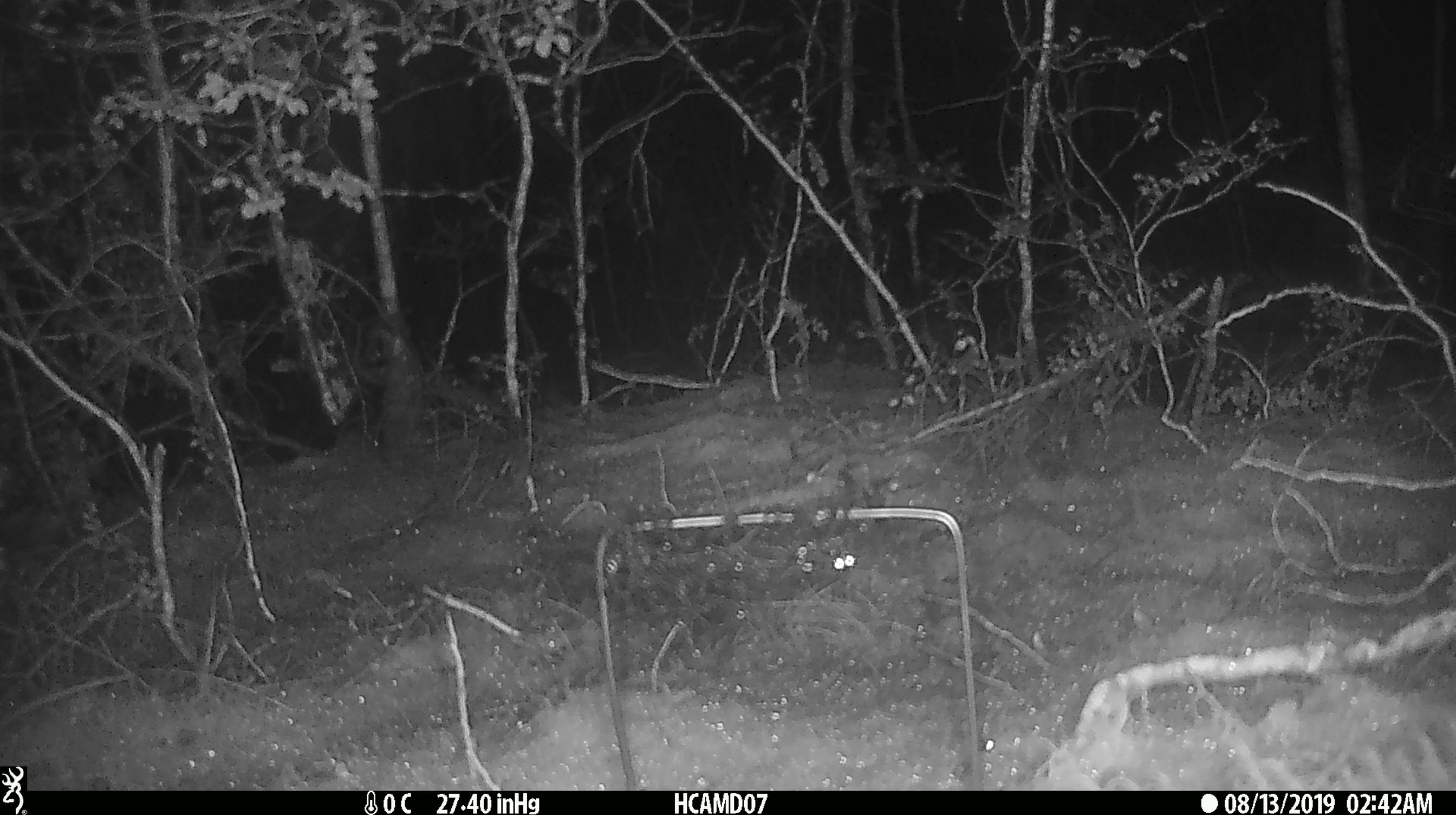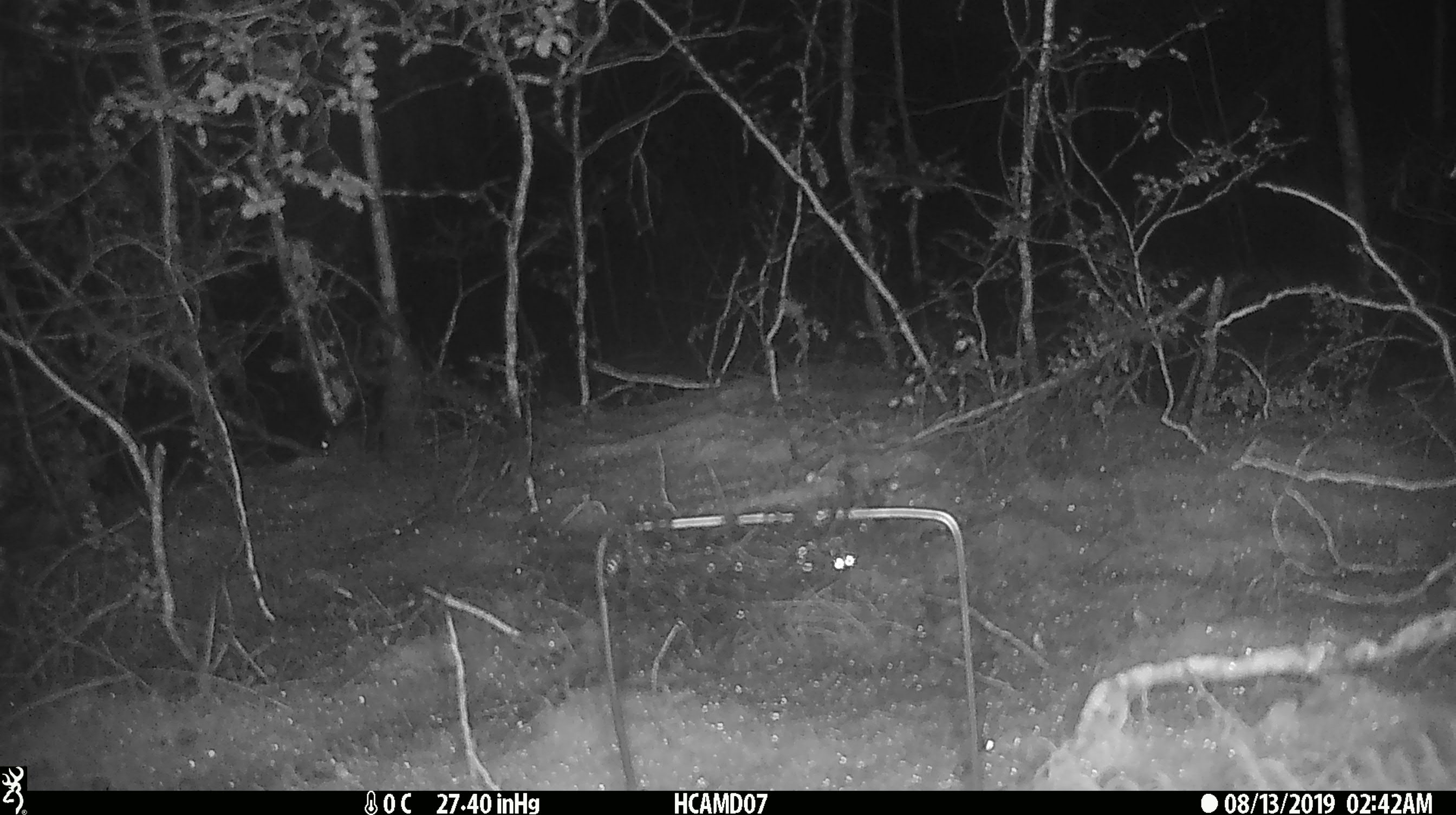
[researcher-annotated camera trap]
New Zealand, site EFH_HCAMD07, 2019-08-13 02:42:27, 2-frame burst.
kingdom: Animalia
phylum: Chordata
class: Mammalia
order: Rodentia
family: Muridae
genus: Mus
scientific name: Mus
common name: mouse